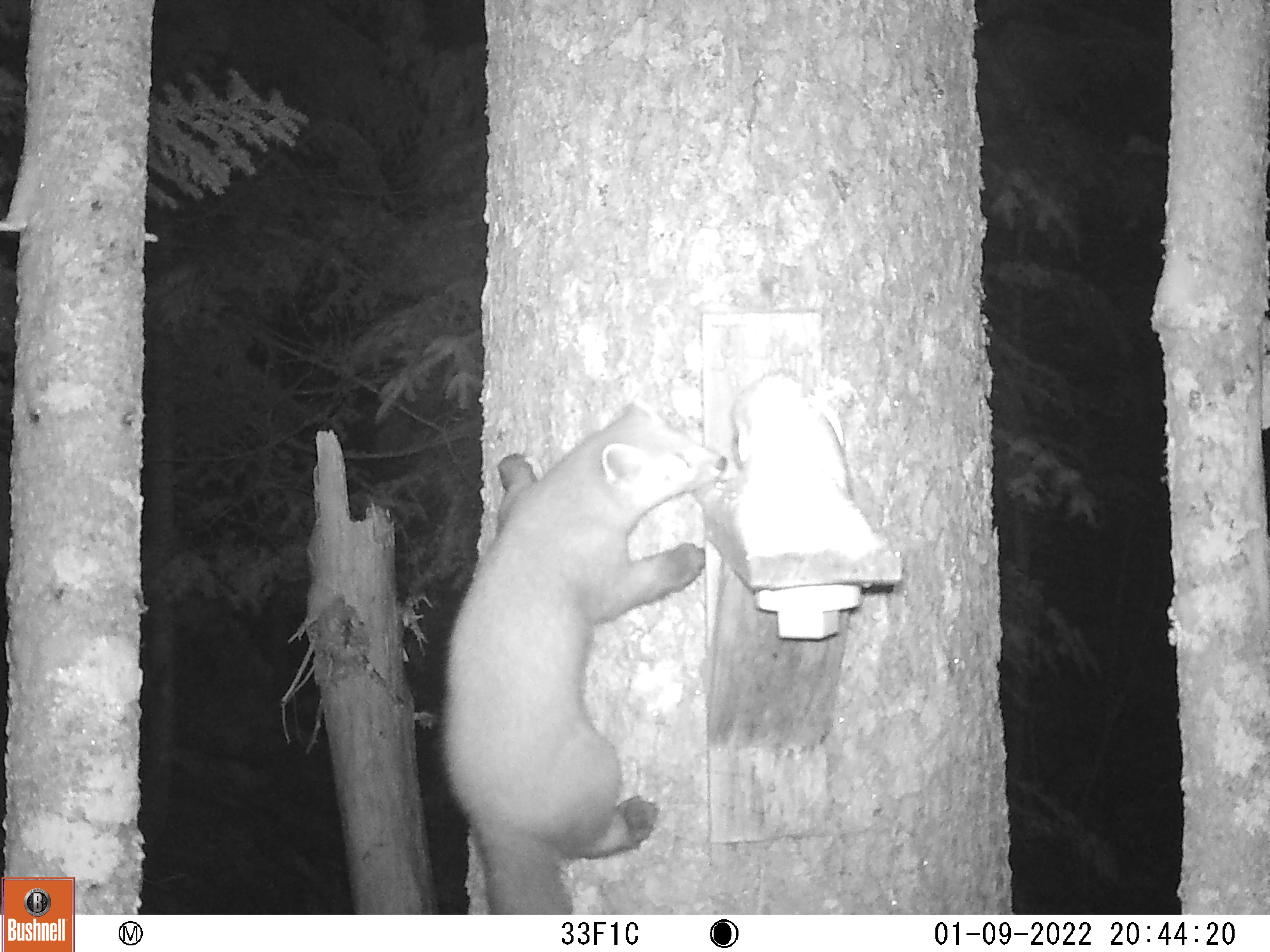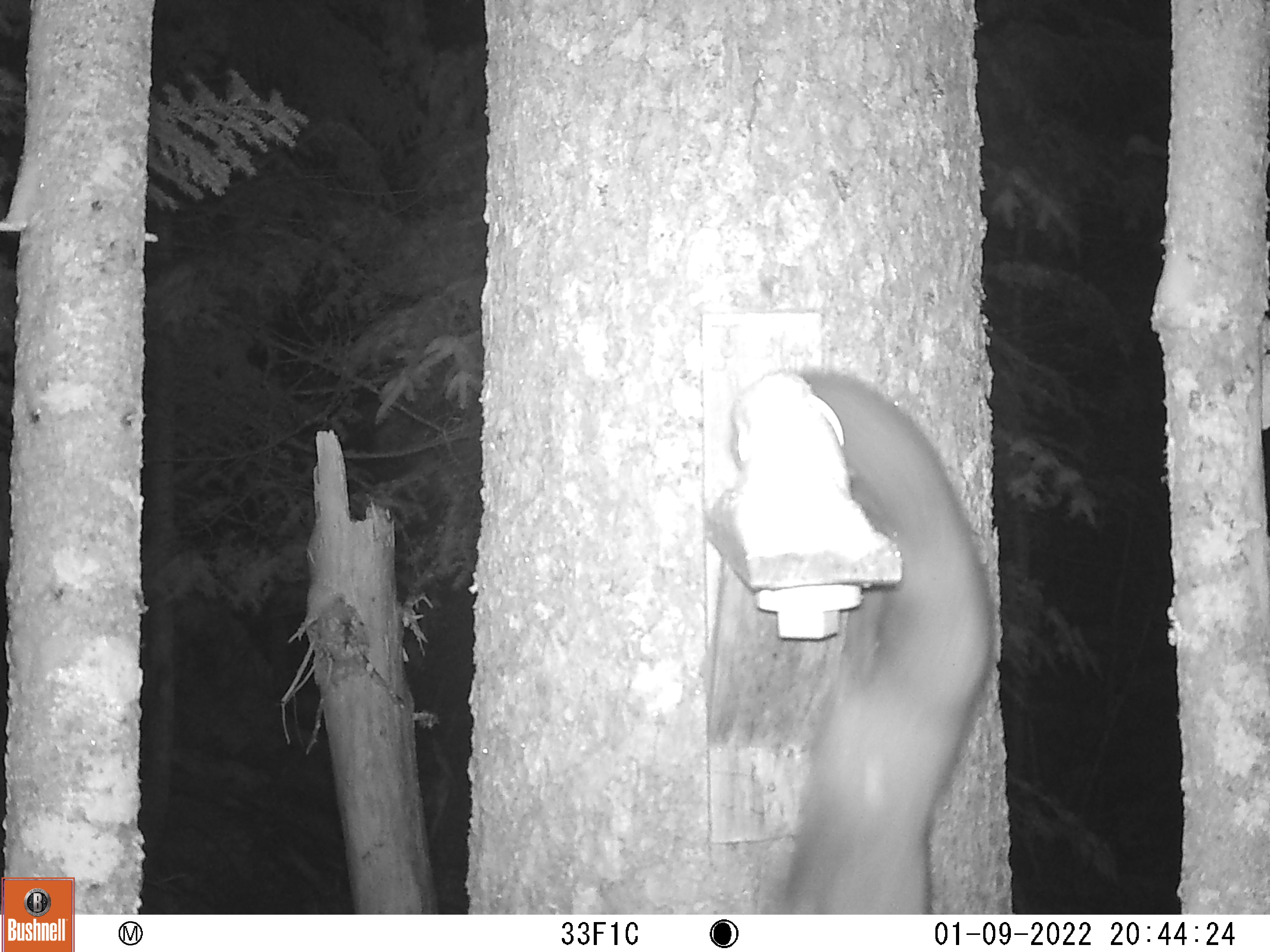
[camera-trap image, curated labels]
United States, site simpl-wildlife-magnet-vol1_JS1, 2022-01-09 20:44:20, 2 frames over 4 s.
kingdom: Animalia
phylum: Chordata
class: Mammalia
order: Carnivora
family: Mustelidae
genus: Martes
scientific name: Martes americana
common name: american marten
American marten (Martes americana).